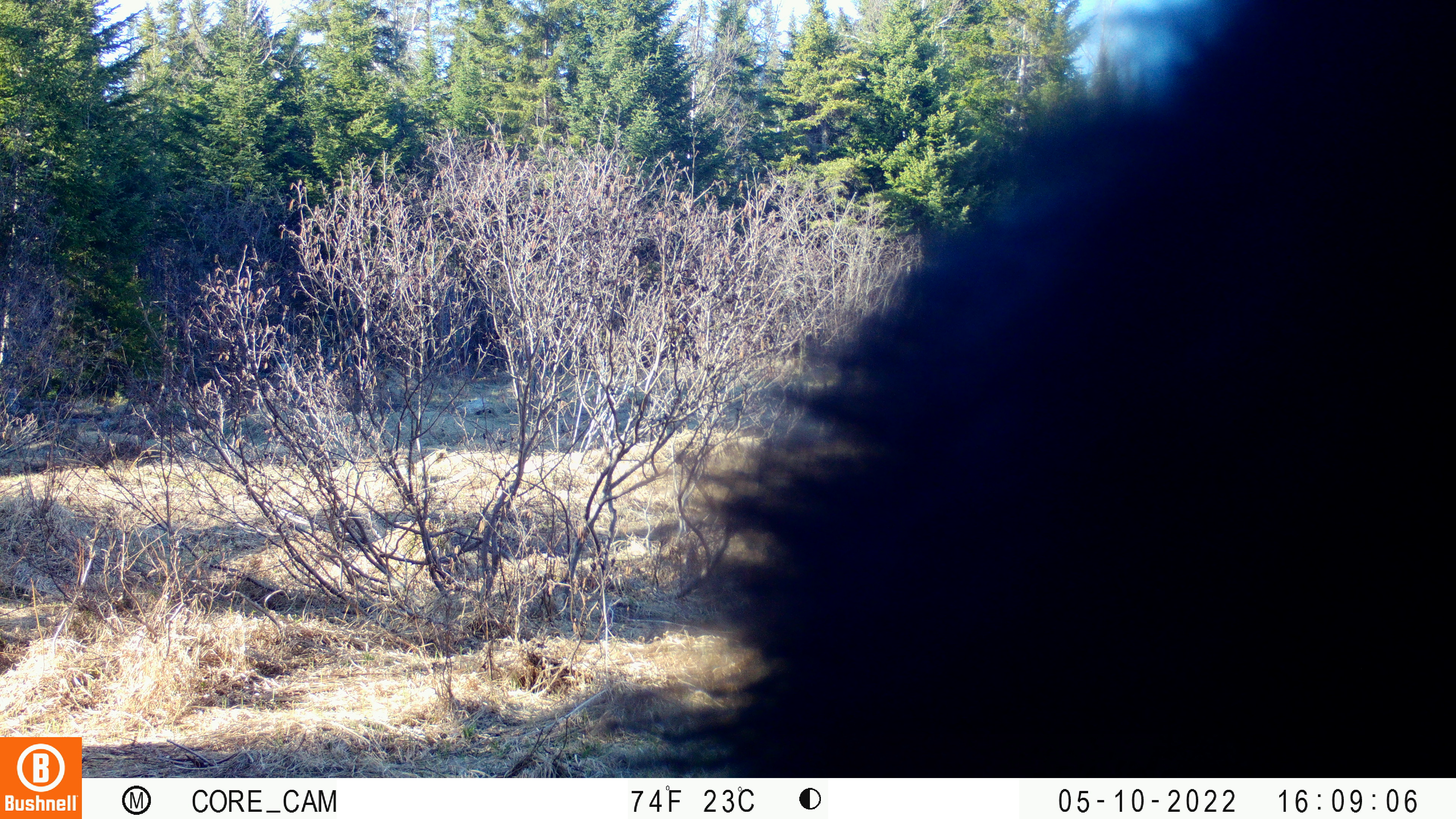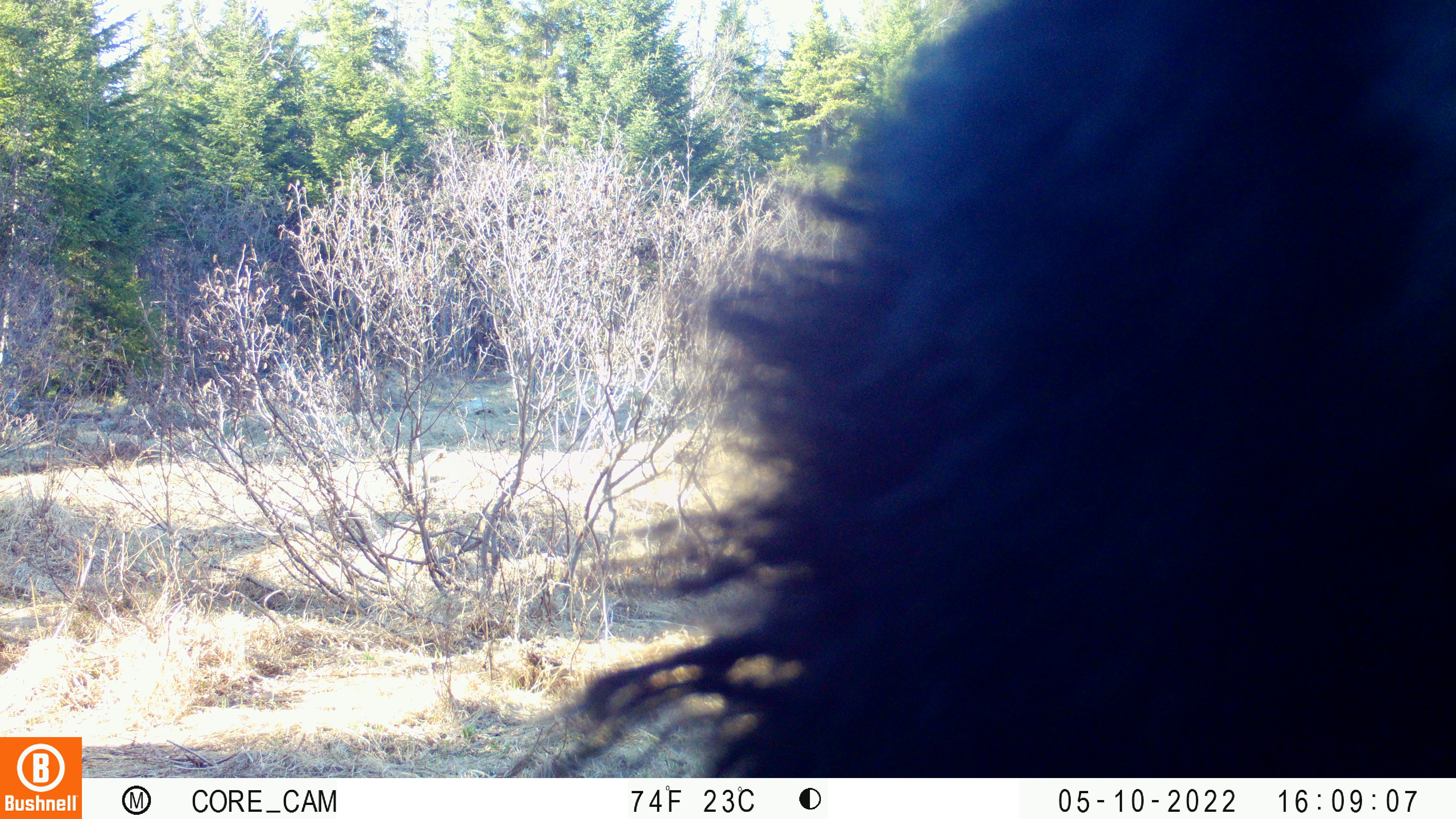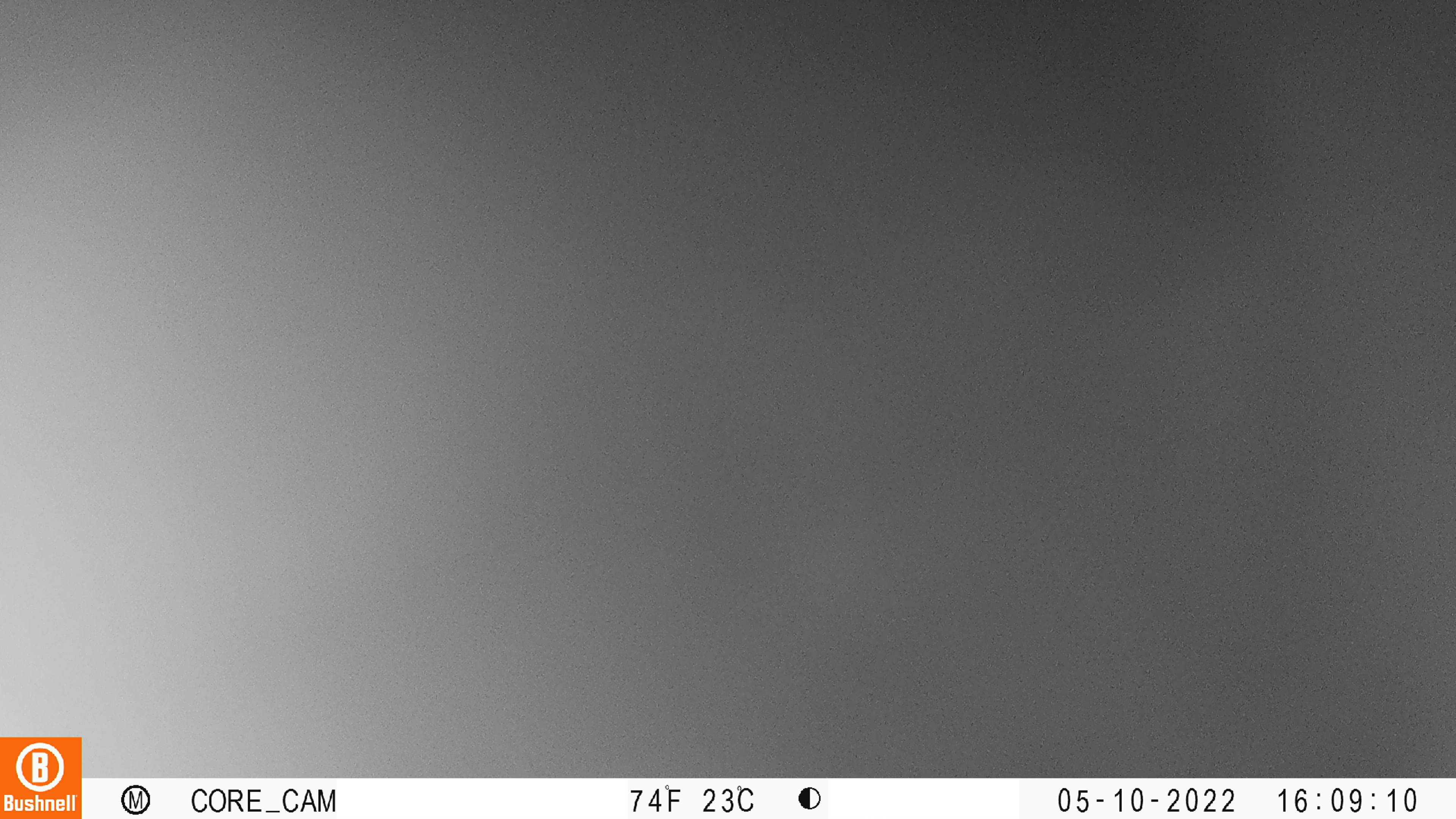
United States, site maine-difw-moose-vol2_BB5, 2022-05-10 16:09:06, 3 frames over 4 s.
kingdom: Animalia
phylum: Chordata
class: Mammalia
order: Carnivora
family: Ursidae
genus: Ursus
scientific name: Ursus americanus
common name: black bear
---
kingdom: Animalia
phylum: Chordata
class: Mammalia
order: Artiodactyla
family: Cervidae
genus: Alces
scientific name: Alces alces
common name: moose